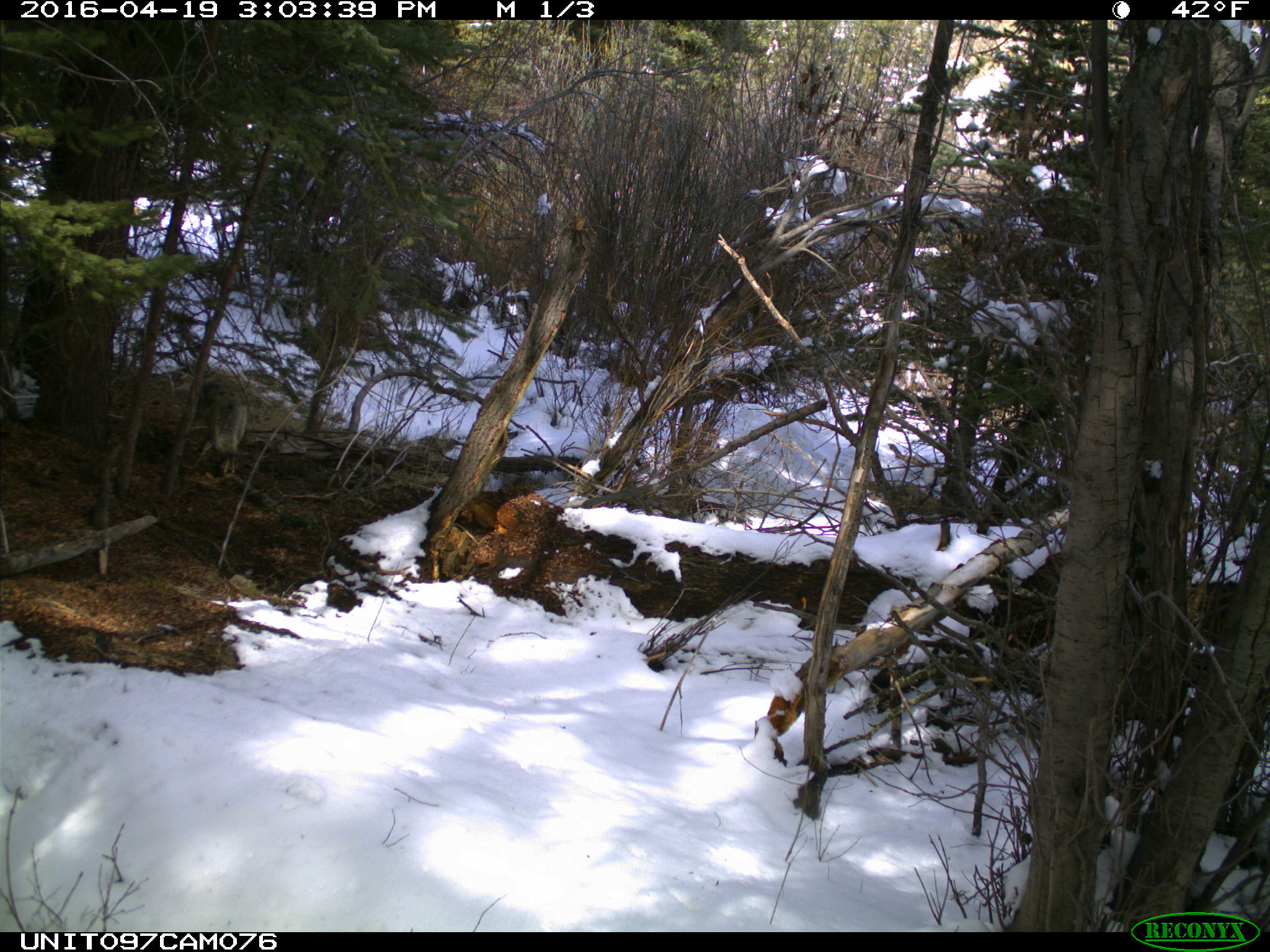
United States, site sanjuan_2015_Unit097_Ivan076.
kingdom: Animalia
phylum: Chordata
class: Mammalia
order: Carnivora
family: Canidae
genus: Canis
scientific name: Canis latrans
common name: coyote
Canis latrans (coyote).